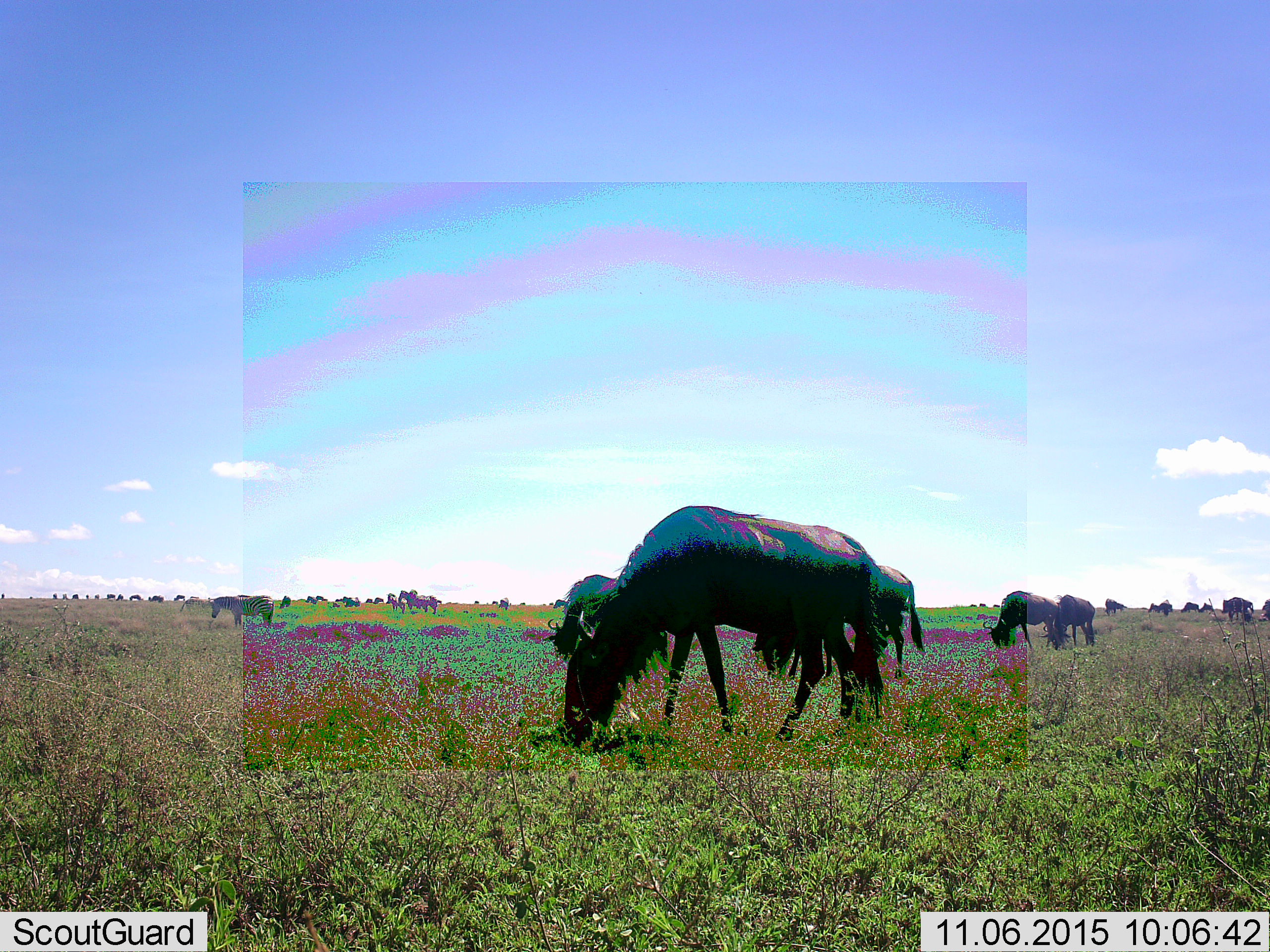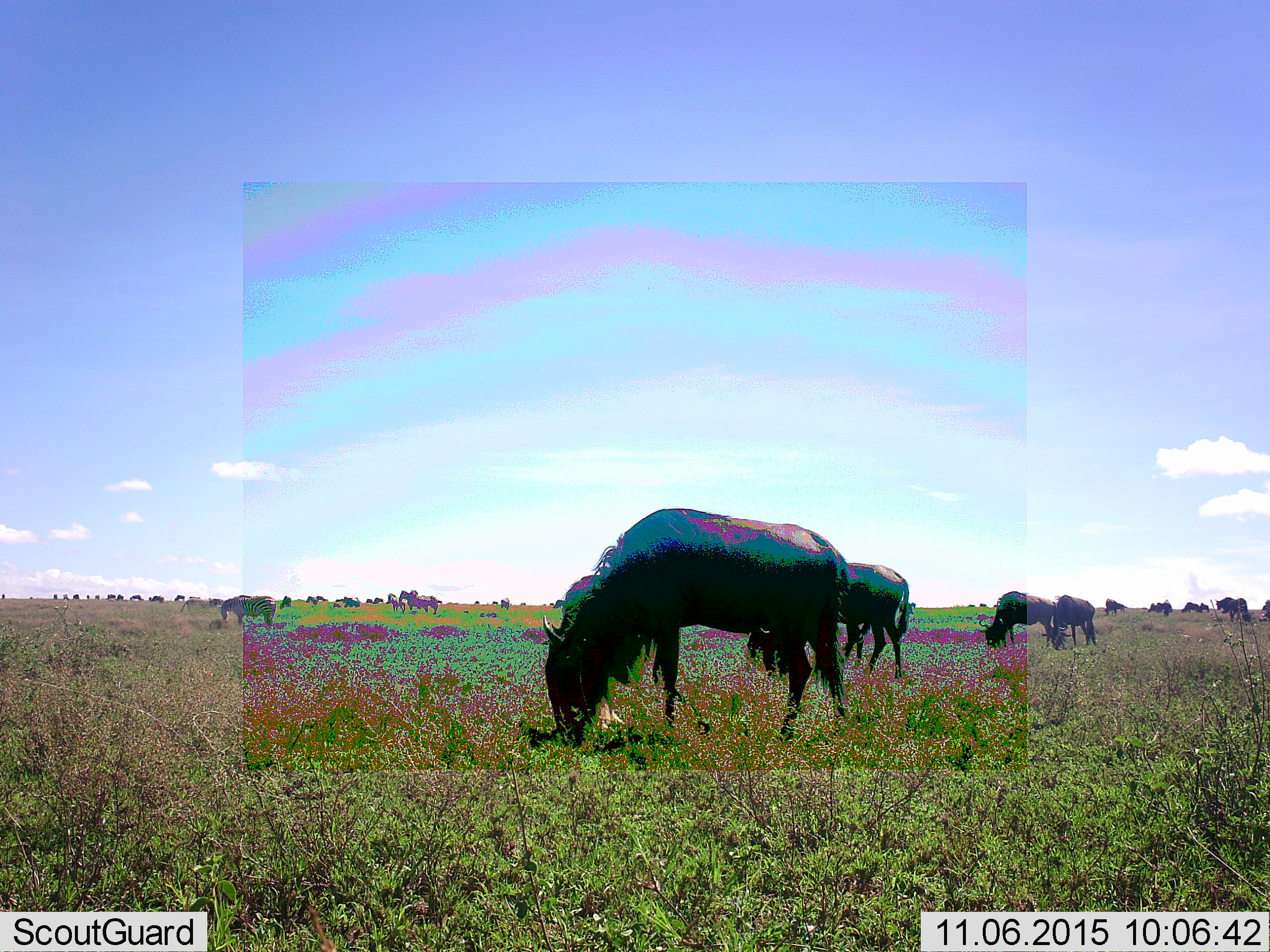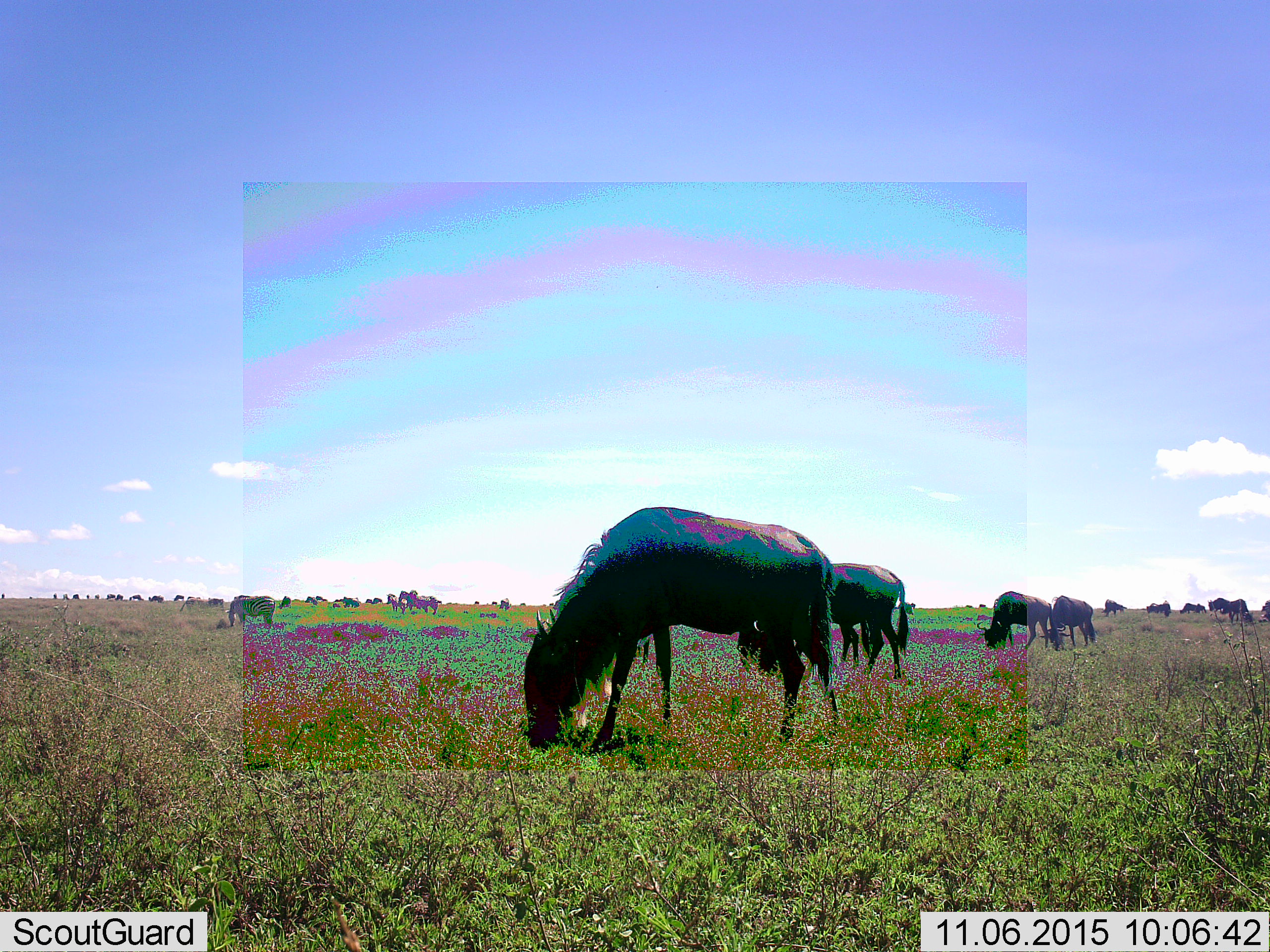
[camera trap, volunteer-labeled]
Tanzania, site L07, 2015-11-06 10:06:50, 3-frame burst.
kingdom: Animalia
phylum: Chordata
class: Mammalia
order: Artiodactyla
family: Bovidae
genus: Connochaetes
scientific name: Connochaetes taurinus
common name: blue wildebeest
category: wildebeest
Wildebeest (blue wildebeest) (Connochaetes taurinus), count 11-50. Behavior (volunteer vote fractions): standing 38%, resting 0%, moving 62%, interacting 0%. Young present (vote fraction): 0%. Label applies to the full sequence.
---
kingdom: Animalia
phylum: Chordata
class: Mammalia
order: Perissodactyla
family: Equidae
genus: Equus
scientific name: Equus quagga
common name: plains zebra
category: zebra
Zebra (plains zebra) (Equus quagga), count 5. Behavior (volunteer vote fractions): standing 83%, resting 0%, moving 0%, interacting 0%. Young present (vote fraction): 0%. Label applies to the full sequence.